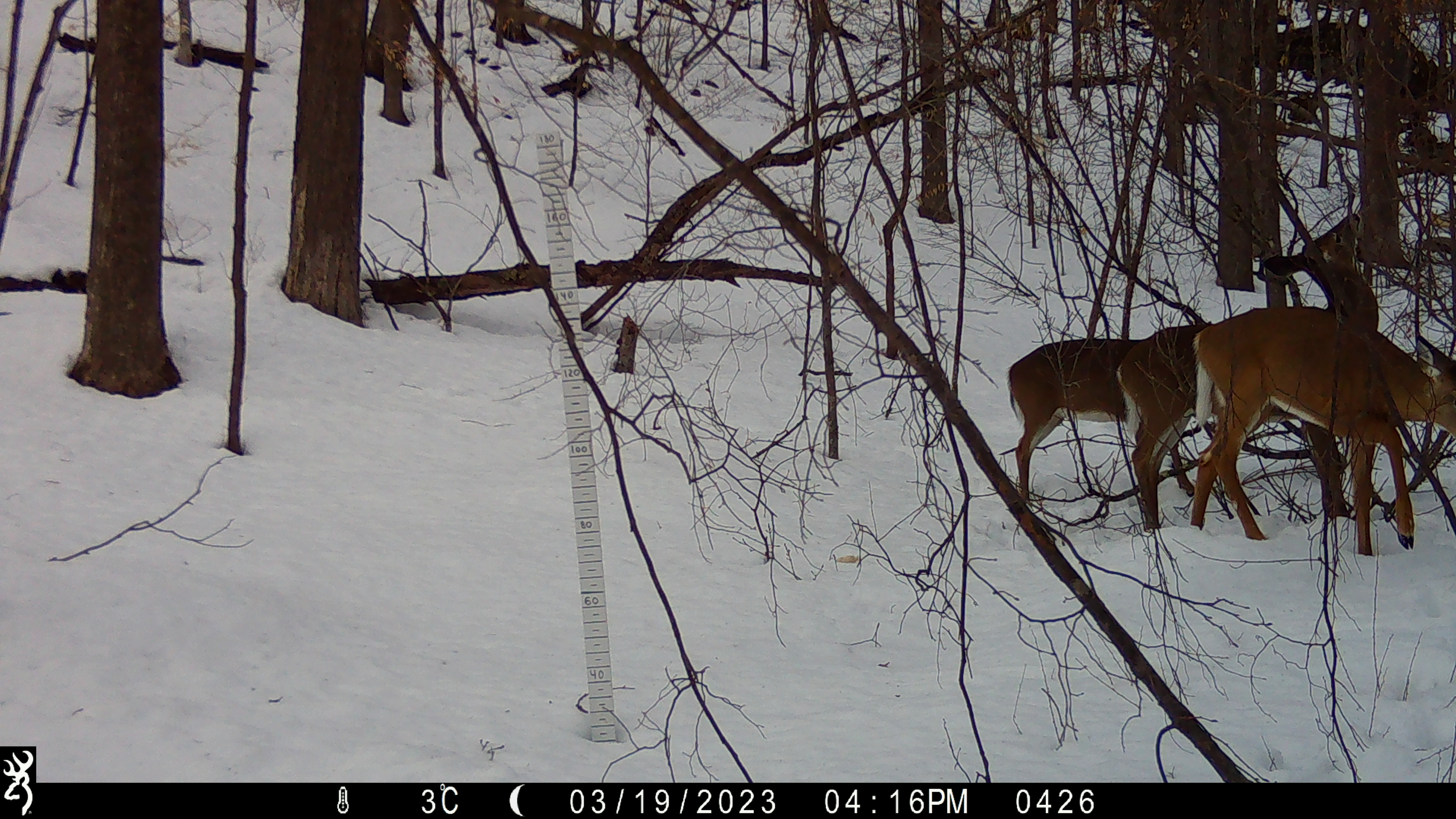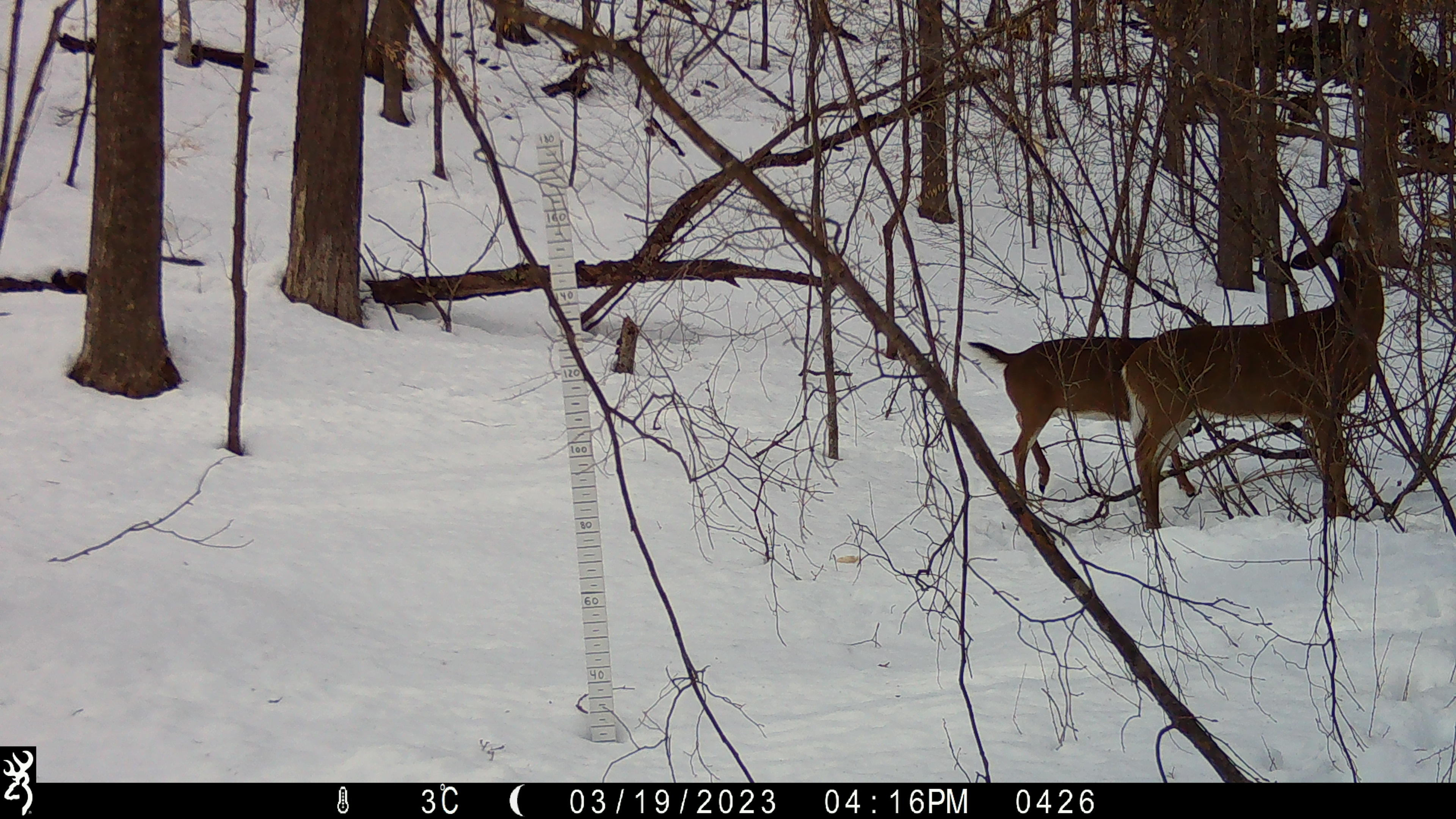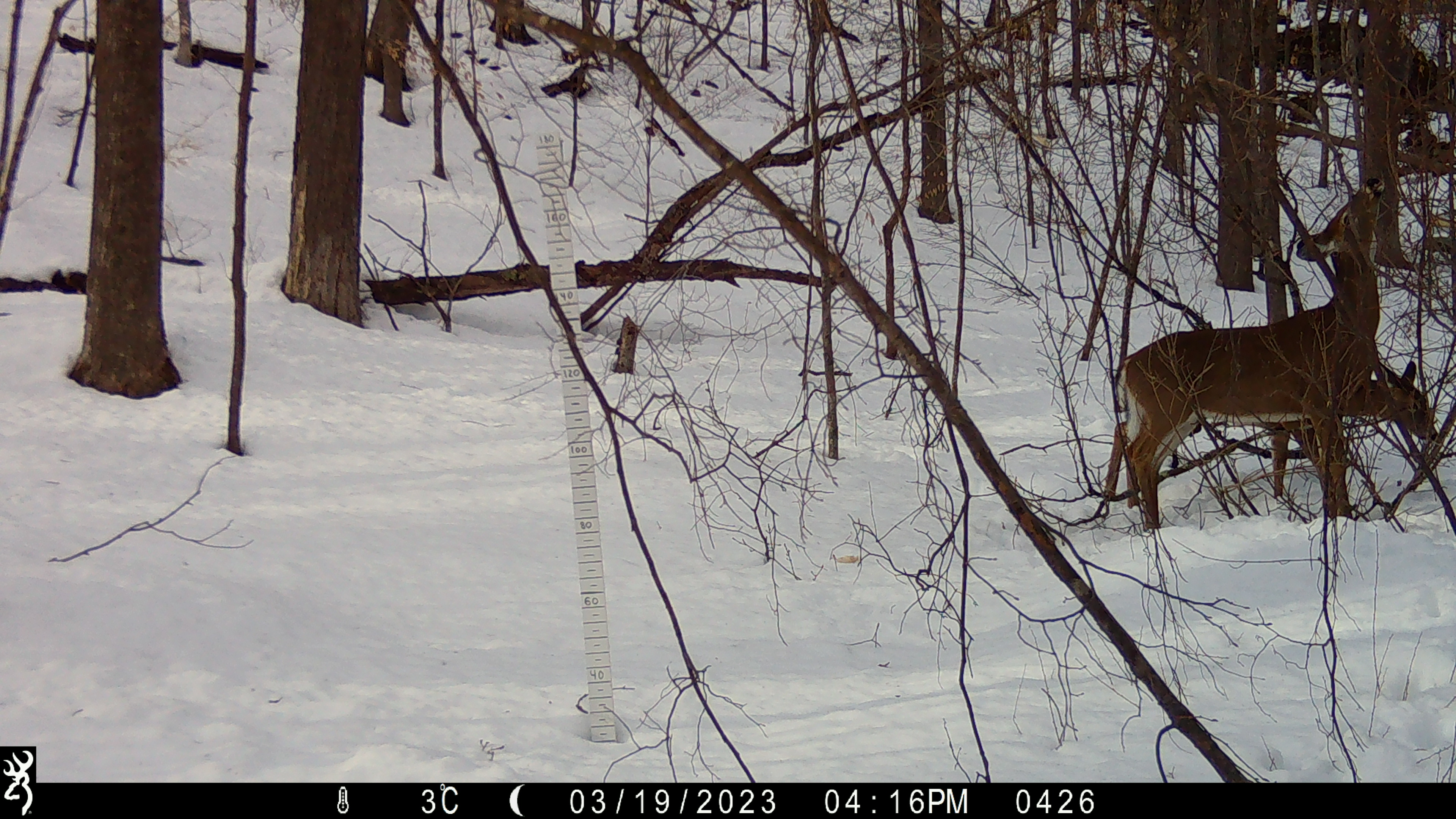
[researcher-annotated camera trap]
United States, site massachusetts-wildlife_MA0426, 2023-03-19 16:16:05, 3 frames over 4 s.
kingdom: Animalia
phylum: Chordata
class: Mammalia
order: Artiodactyla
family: Cervidae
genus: Odocoileus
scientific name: Odocoileus virginianus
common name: white-tailed deer